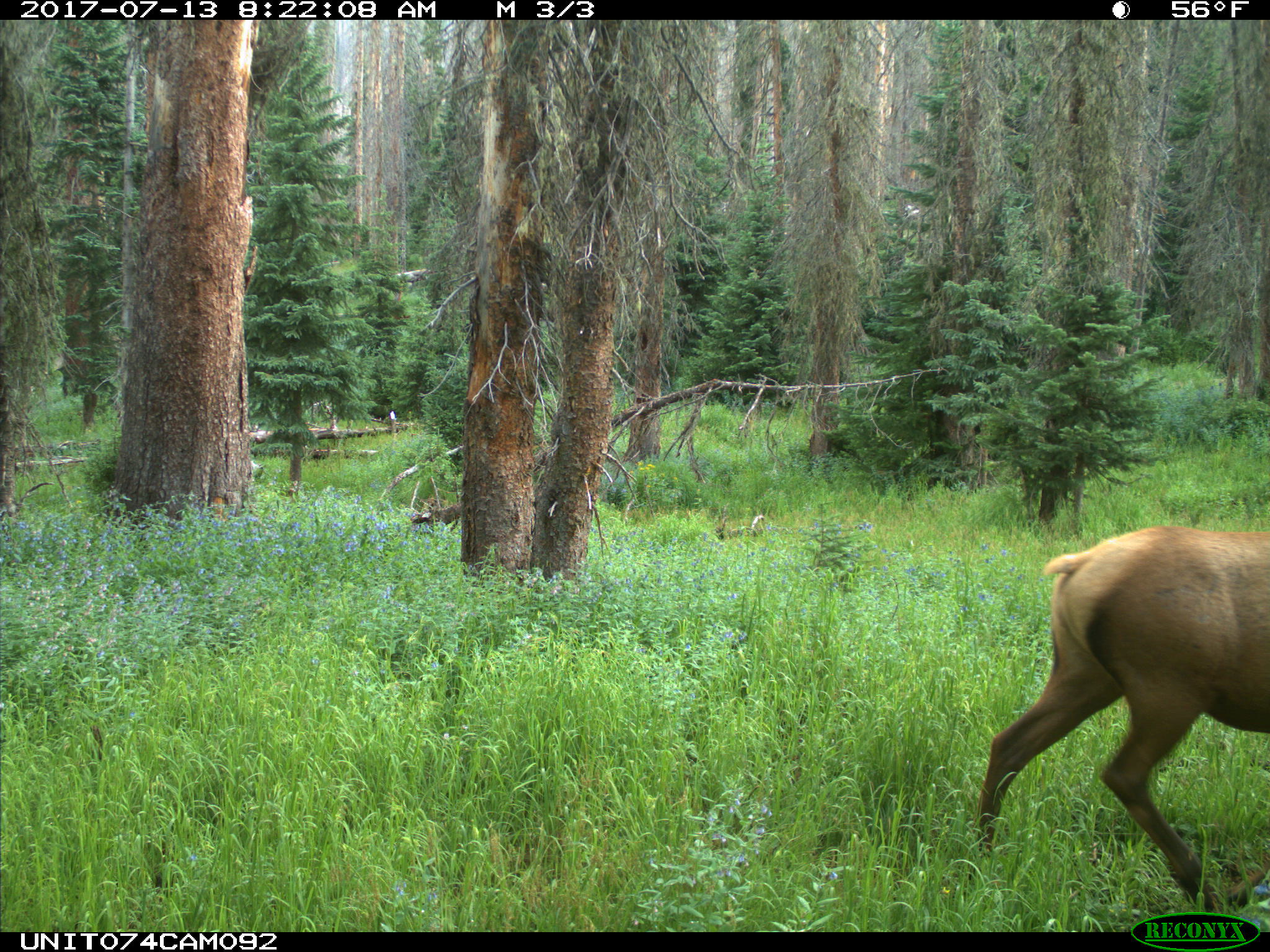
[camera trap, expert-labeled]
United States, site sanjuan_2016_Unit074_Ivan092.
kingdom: Animalia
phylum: Chordata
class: Mammalia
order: Artiodactyla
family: Cervidae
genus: Cervus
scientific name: Cervus elaphus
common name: red deer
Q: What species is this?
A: Cervus elaphus (red deer).